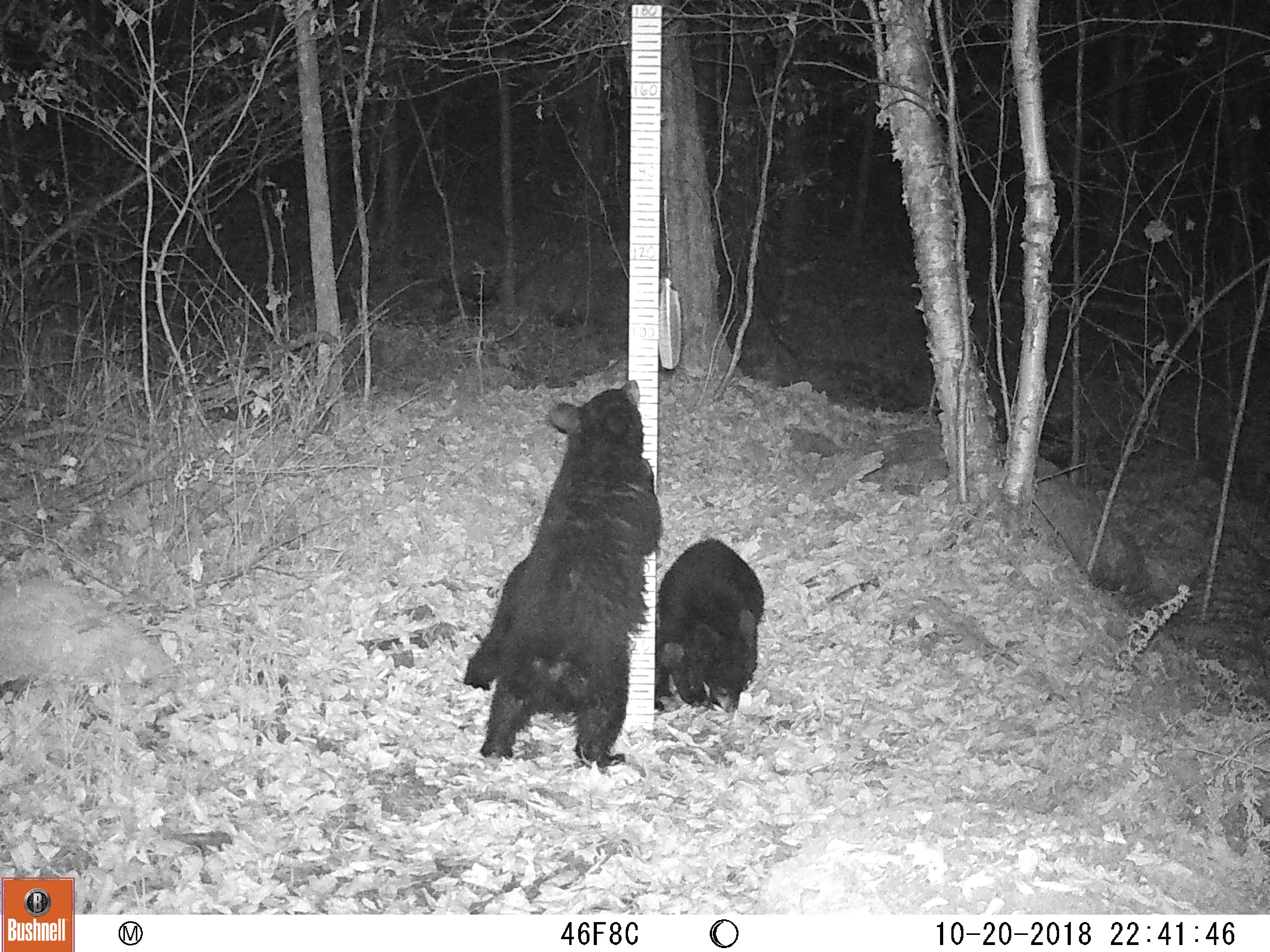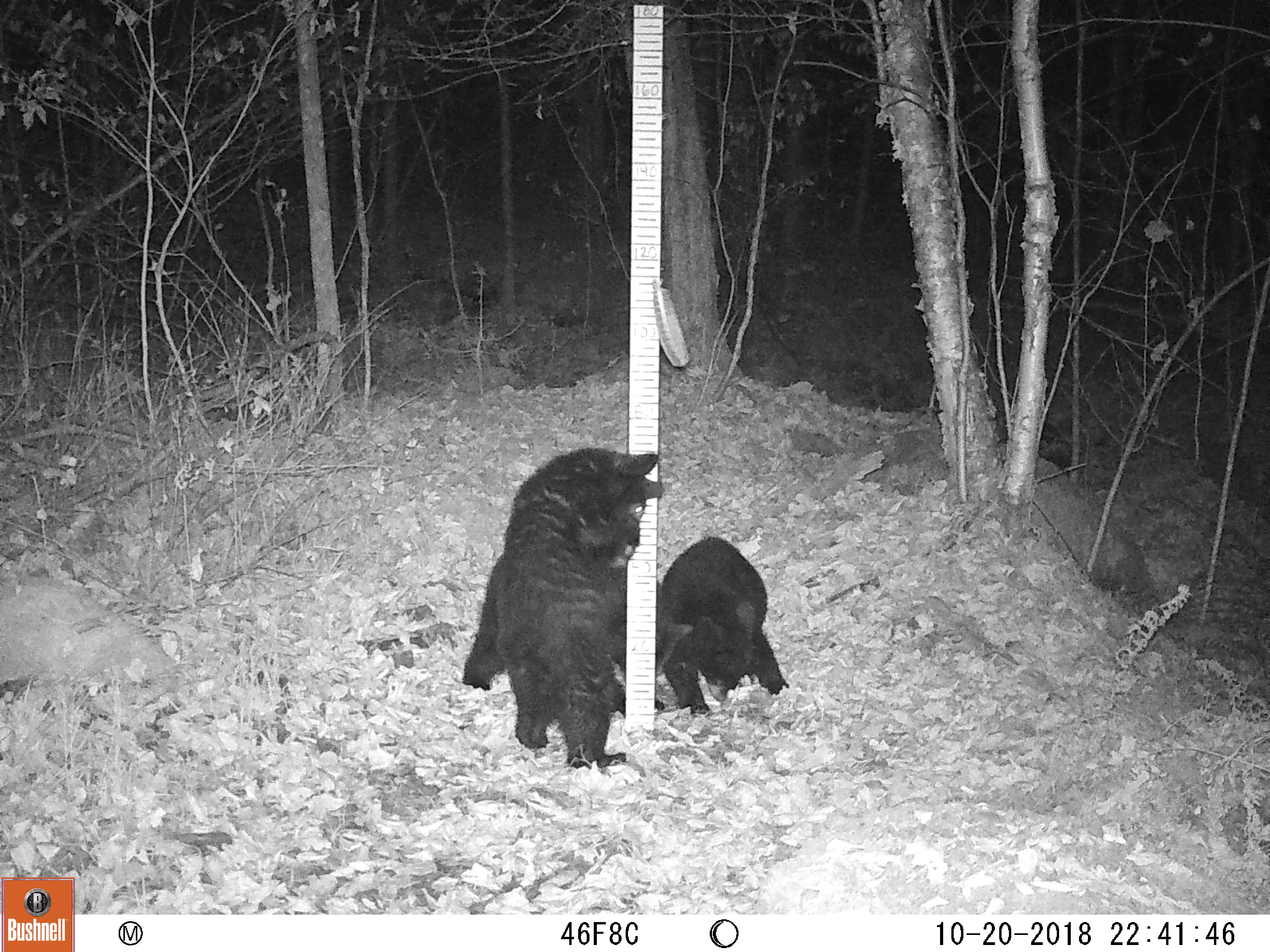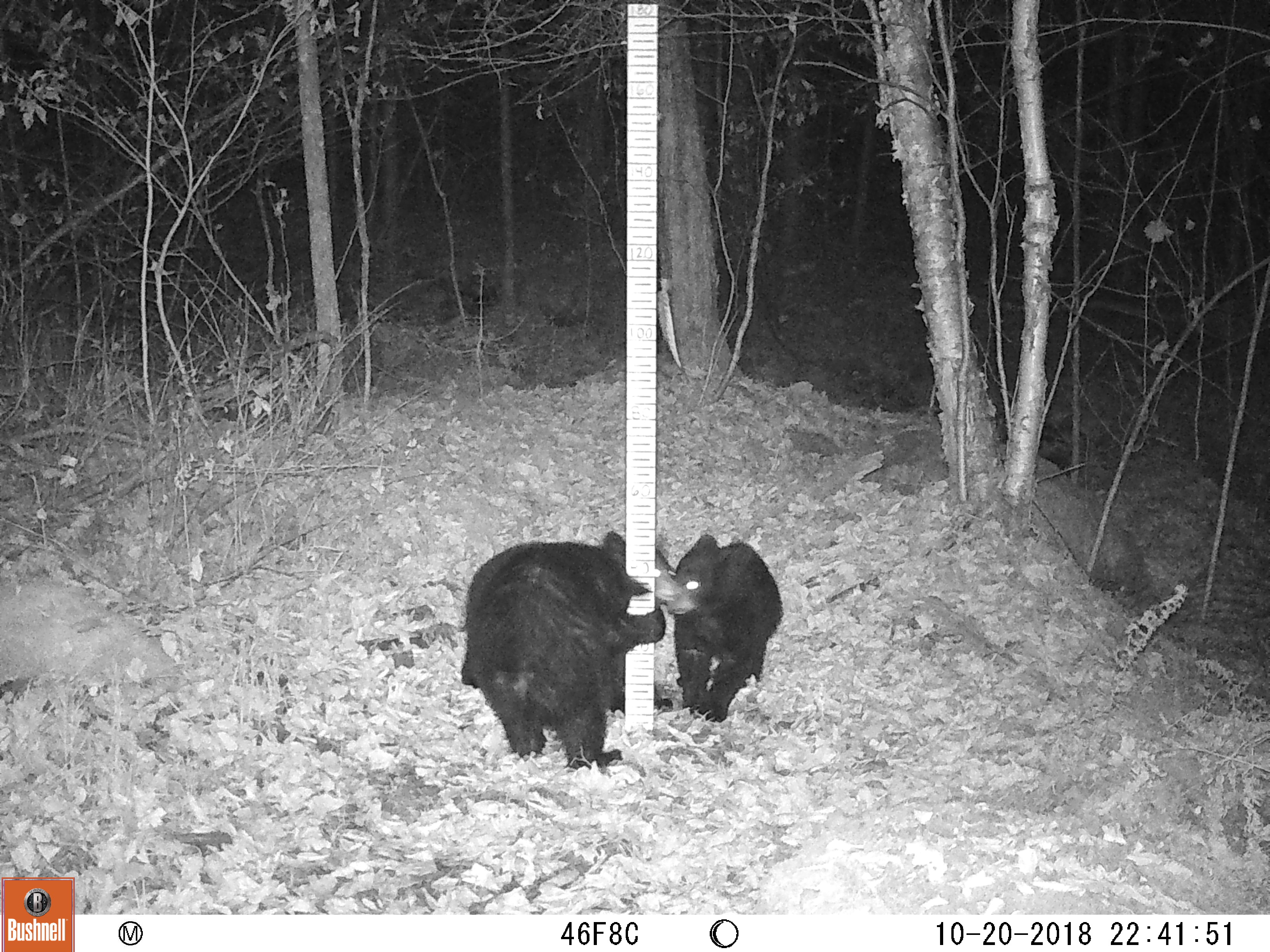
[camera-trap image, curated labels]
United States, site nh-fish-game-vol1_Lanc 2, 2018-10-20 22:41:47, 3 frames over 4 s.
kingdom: Animalia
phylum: Chordata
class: Mammalia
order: Carnivora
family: Ursidae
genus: Ursus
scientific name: Ursus americanus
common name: black bear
Black bear (Ursus americanus).